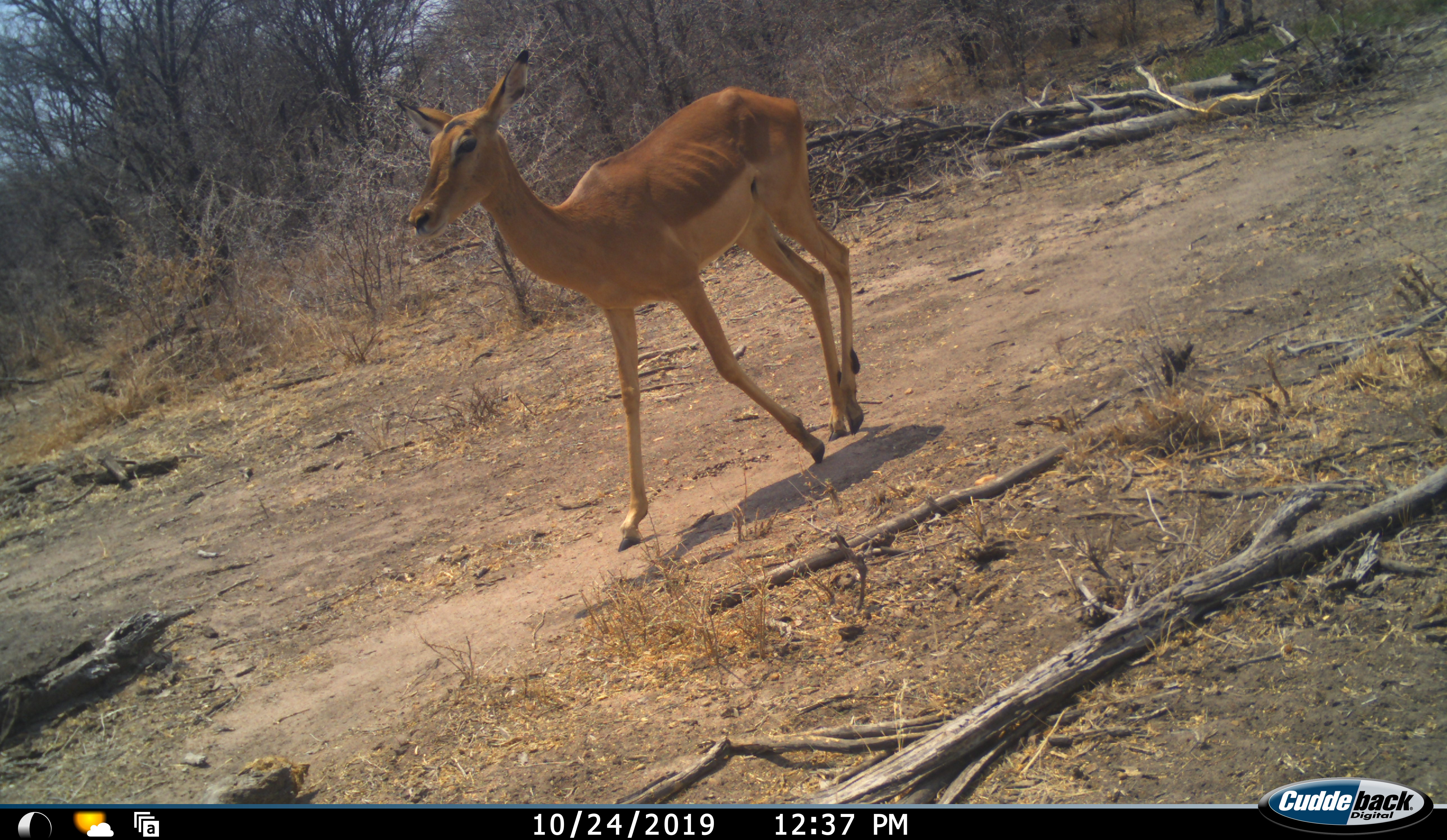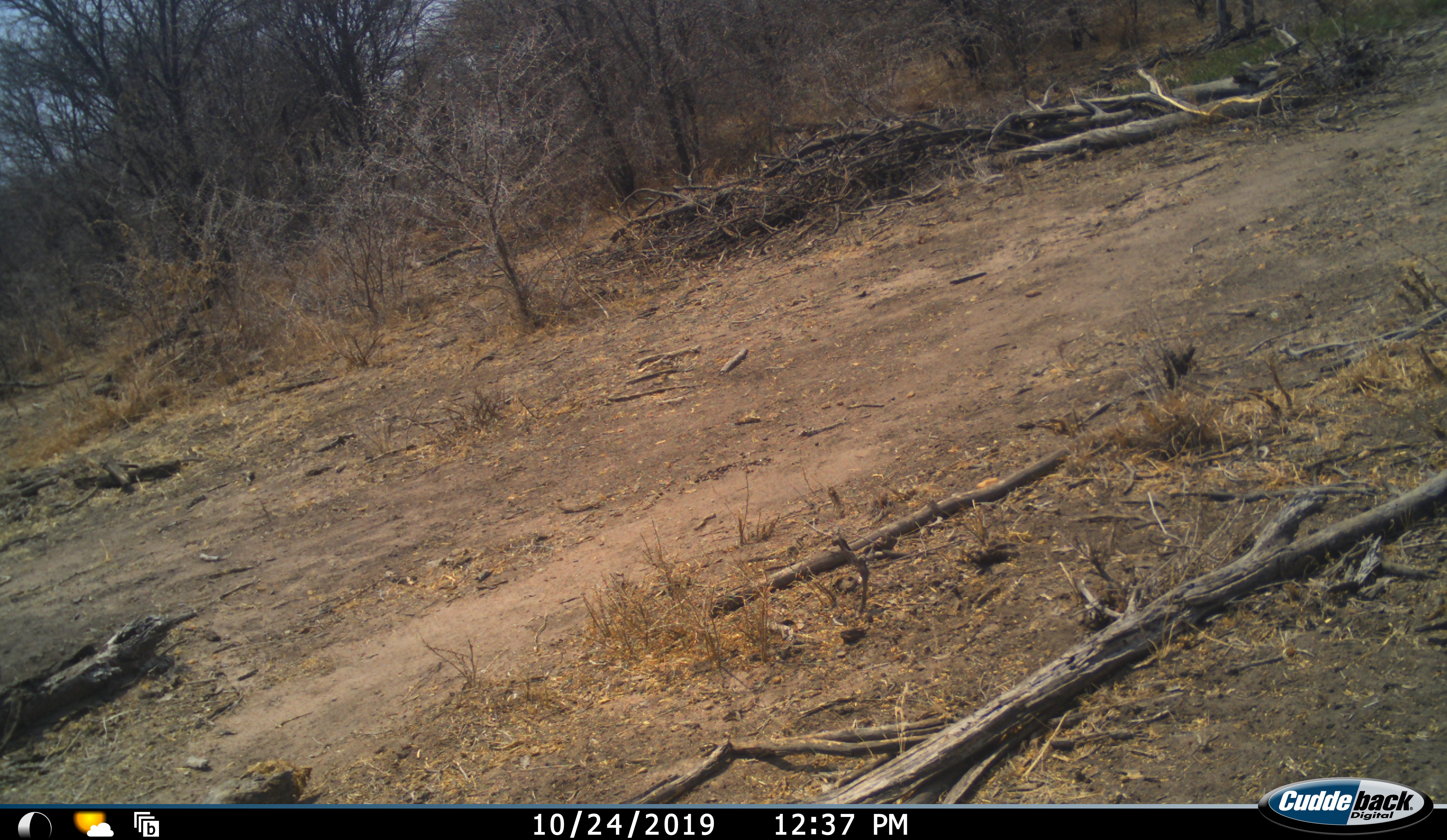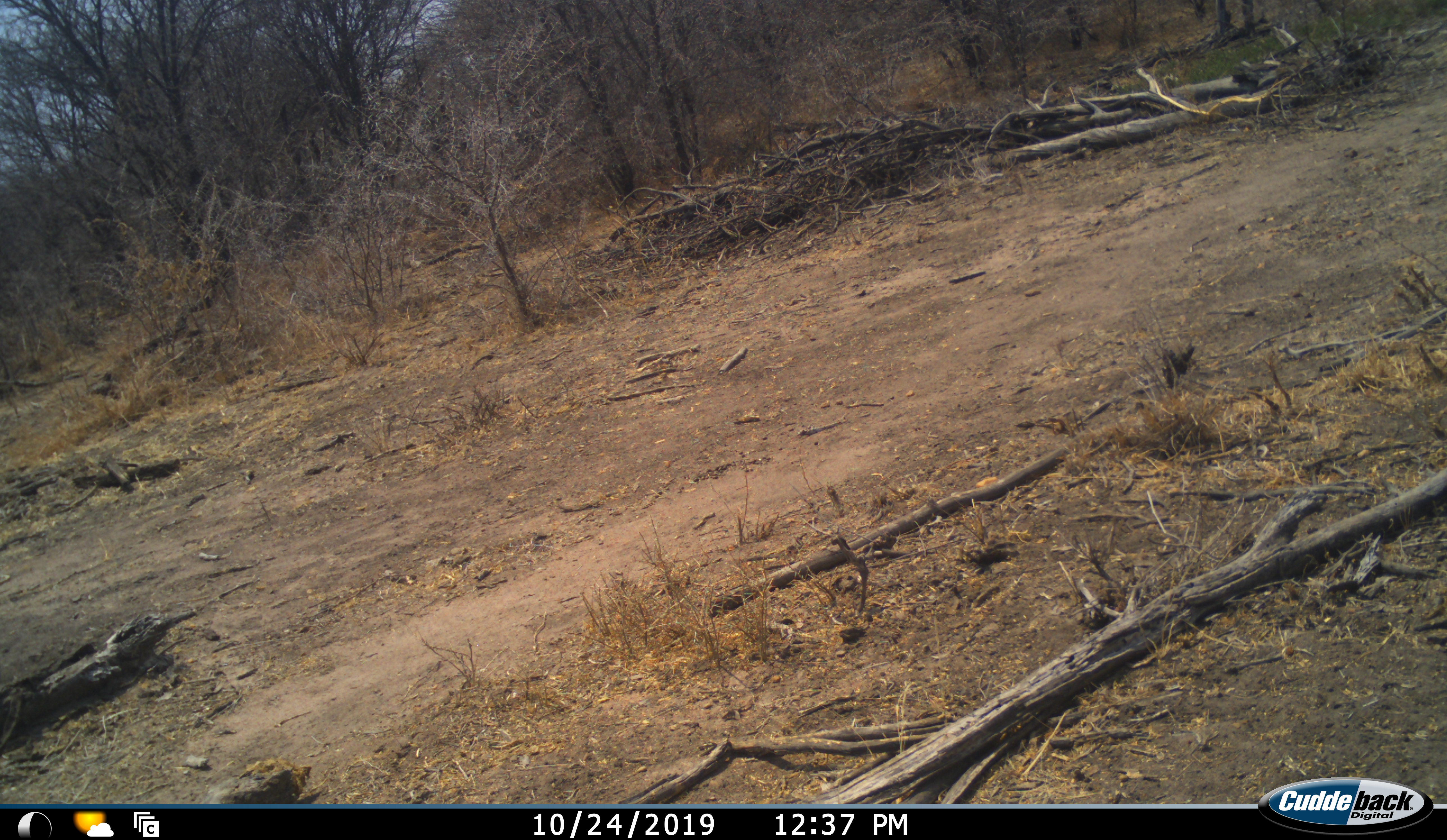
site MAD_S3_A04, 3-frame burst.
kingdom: Animalia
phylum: Chordata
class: Mammalia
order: Artiodactyla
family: Bovidae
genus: Aepyceros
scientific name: Aepyceros melampus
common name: impala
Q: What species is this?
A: Impala (Aepyceros melampus).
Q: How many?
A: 1.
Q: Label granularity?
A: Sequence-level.